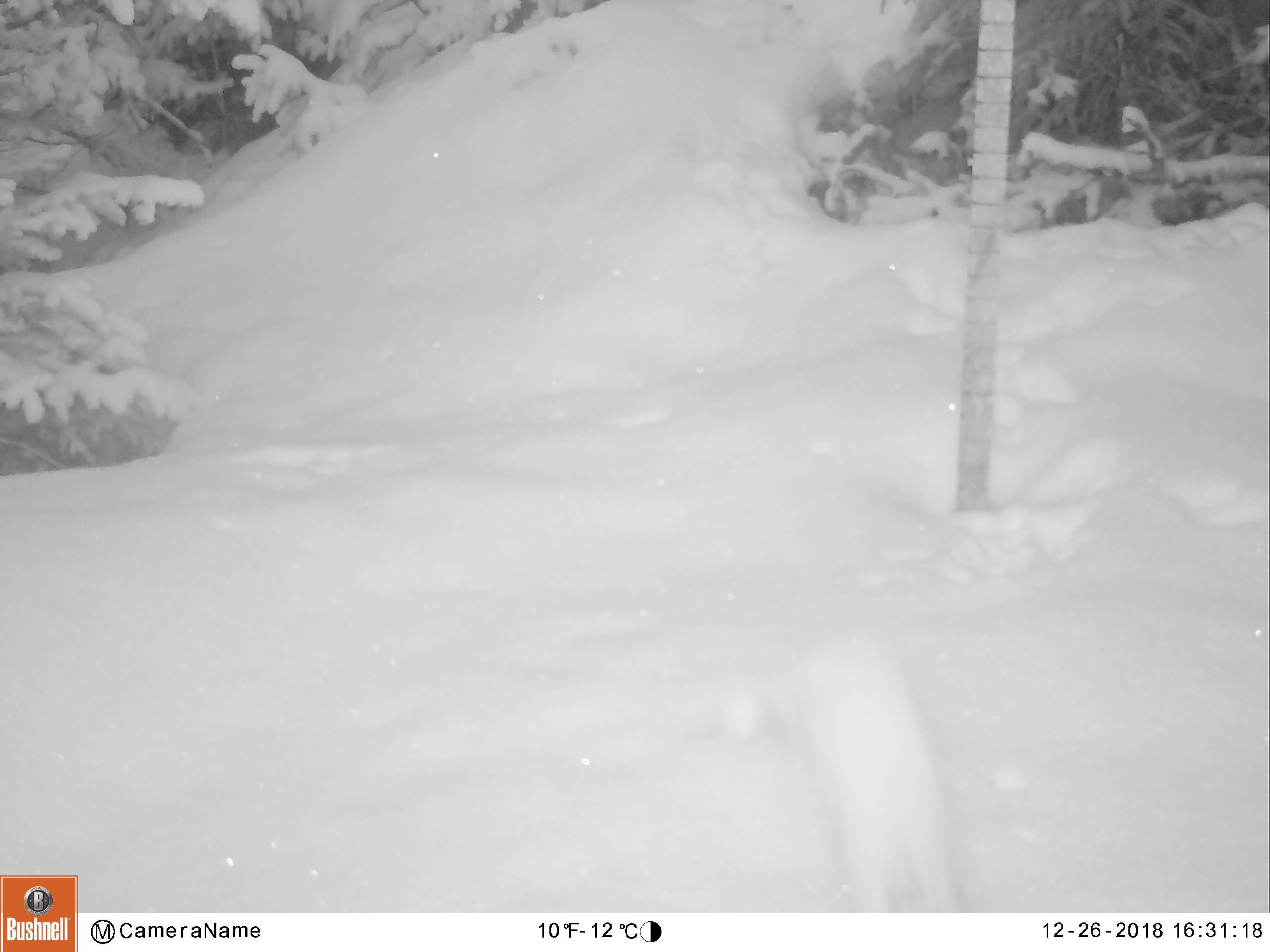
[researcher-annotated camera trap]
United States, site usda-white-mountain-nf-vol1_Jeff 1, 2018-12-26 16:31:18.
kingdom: Animalia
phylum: Chordata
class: Mammalia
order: Lagomorpha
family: Leporidae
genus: Lepus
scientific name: Lepus americanus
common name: snowshoe hare